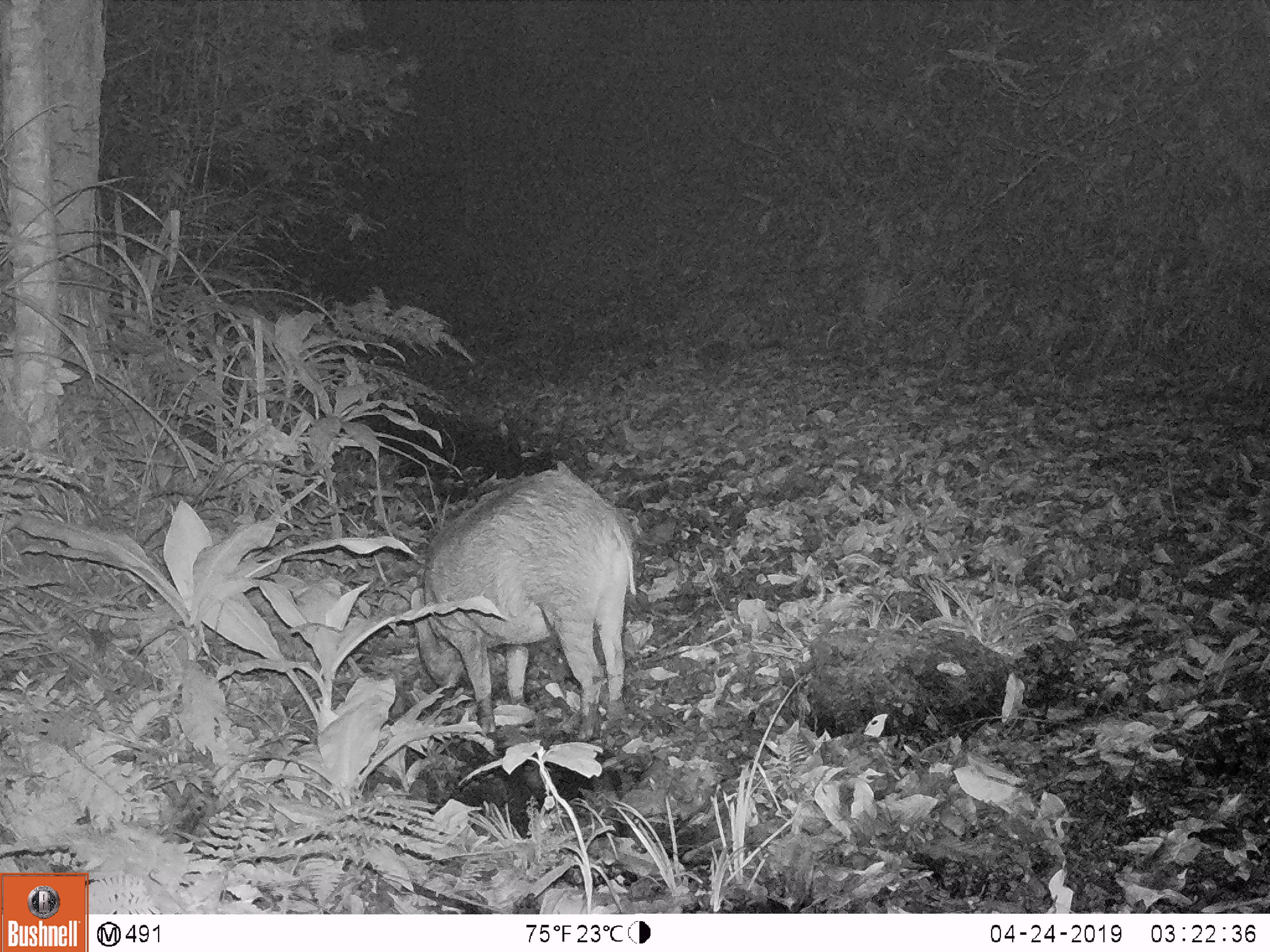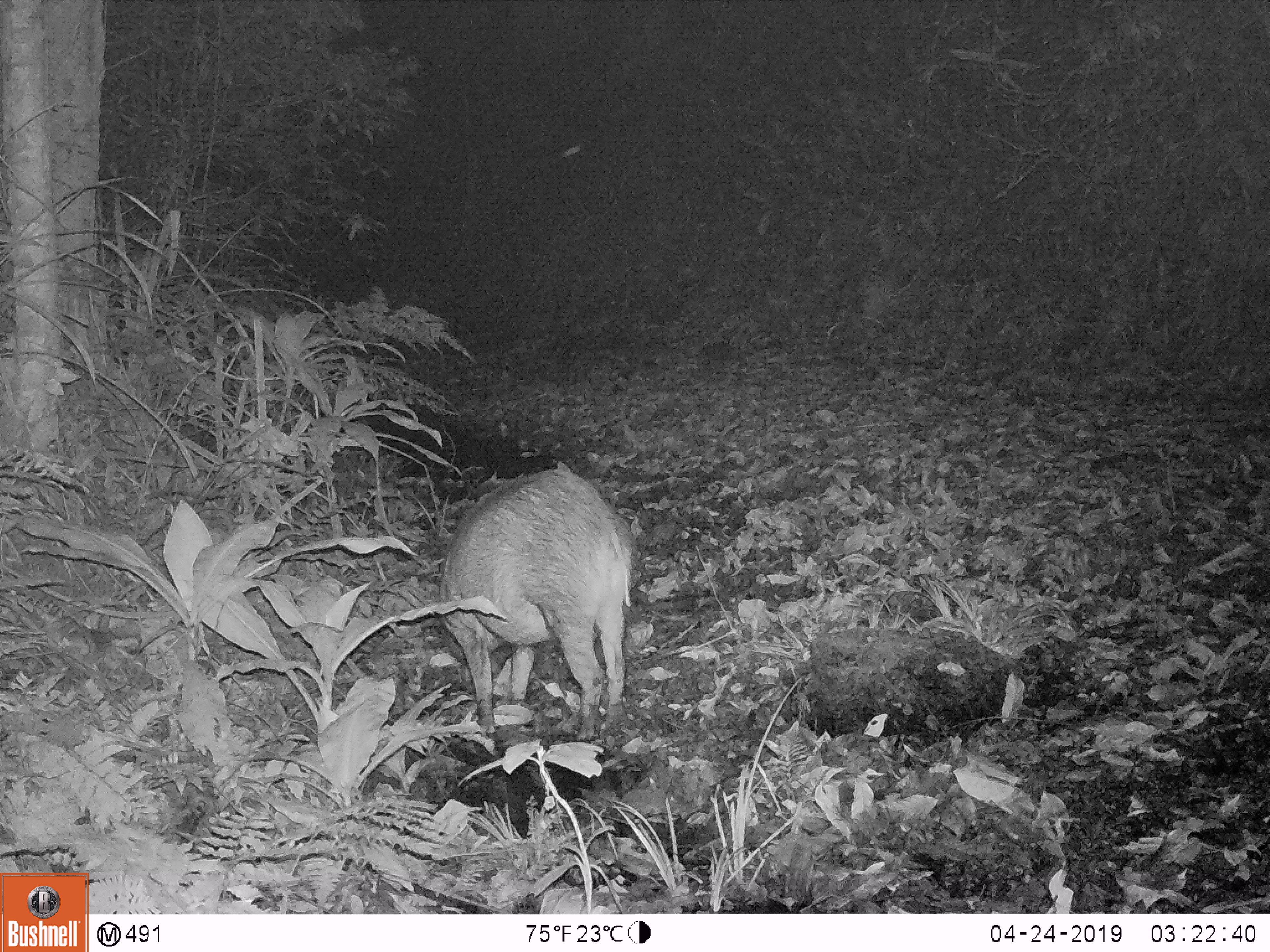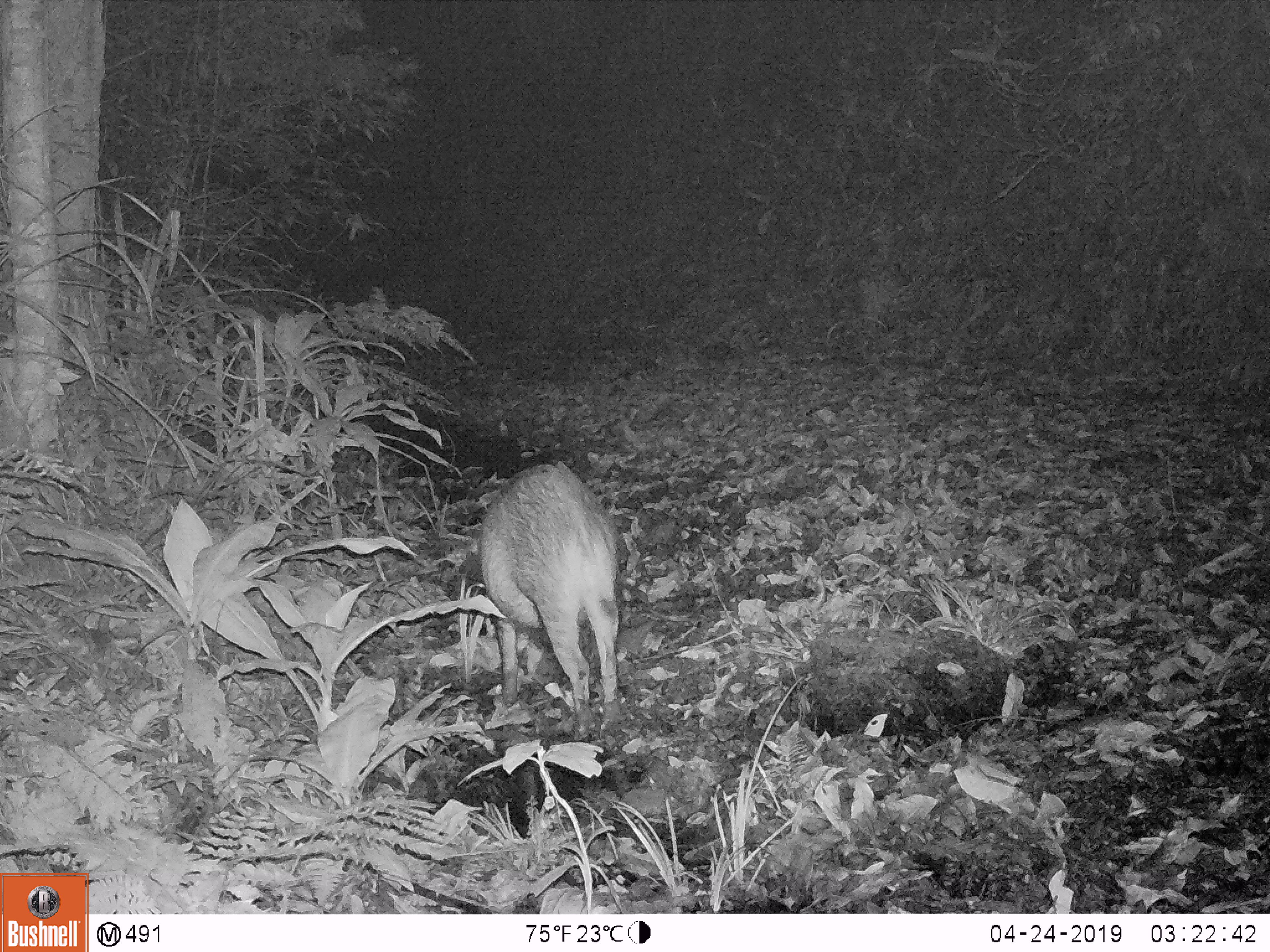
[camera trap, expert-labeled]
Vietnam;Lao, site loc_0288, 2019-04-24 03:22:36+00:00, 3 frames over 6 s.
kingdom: Animalia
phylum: Chordata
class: Mammalia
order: Artiodactyla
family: Suidae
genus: Sus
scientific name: Sus scrofa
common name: eurasian wild pig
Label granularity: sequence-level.